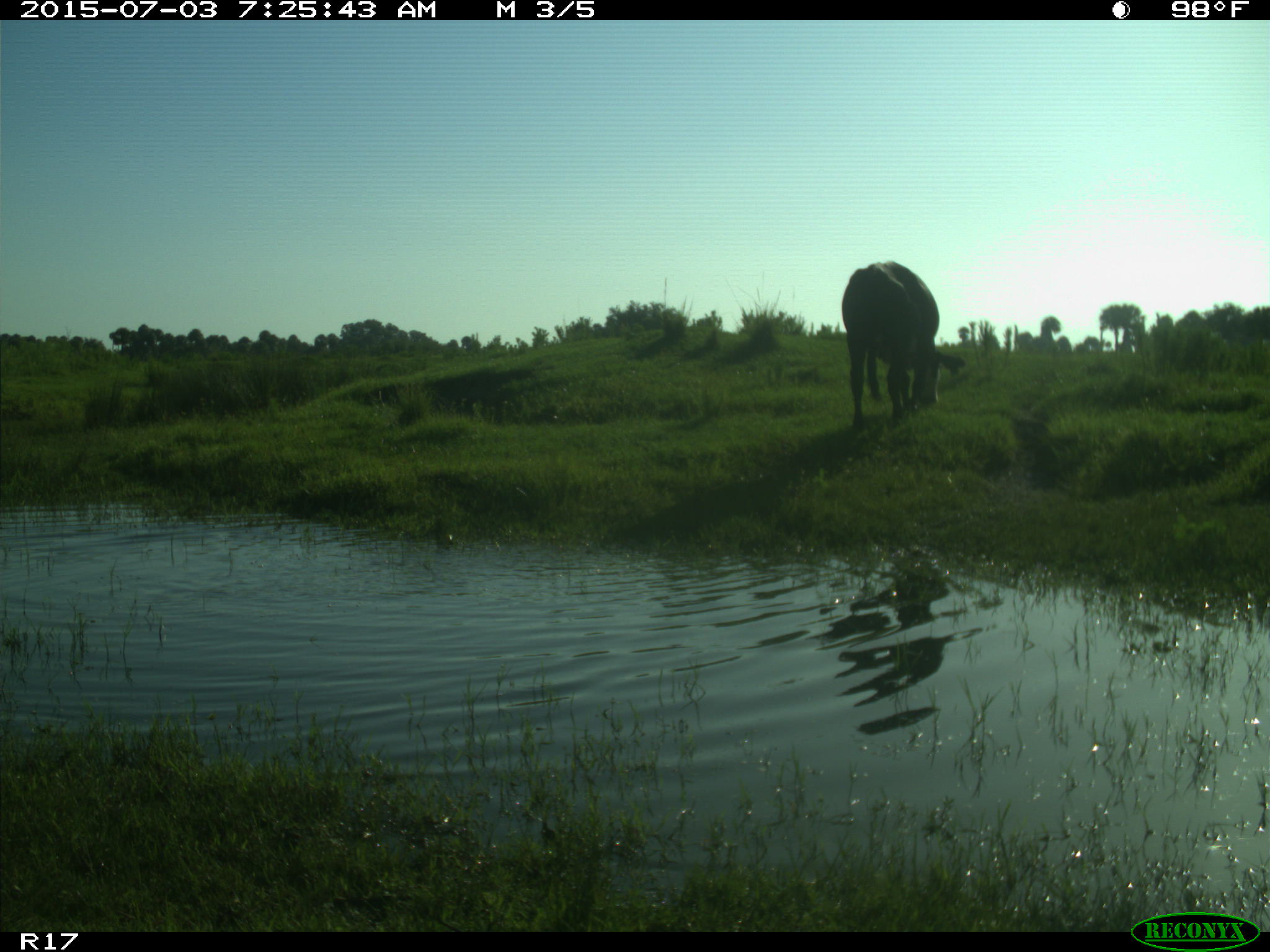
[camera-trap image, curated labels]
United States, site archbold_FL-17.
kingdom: Animalia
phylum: Chordata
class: Mammalia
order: Artiodactyla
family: Bovidae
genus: Bos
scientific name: Bos taurus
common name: domestic cow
Bos taurus (domestic cow).